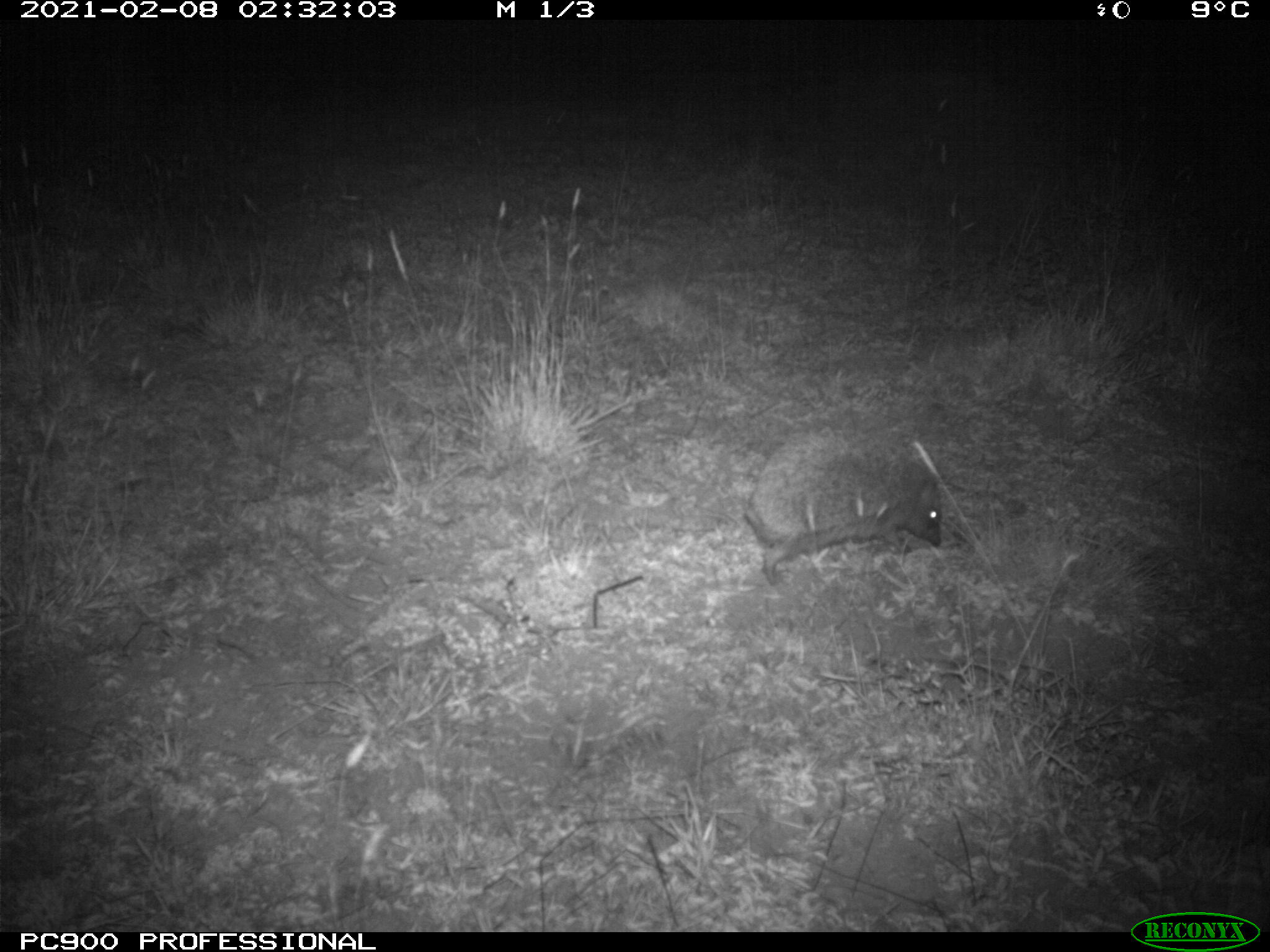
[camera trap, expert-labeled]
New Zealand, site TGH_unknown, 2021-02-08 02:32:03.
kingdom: Animalia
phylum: Chordata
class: Mammalia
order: Eulipotyphla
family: Erinaceidae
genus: Erinaceus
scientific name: Erinaceus europaeus europaeus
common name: european hedgehog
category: hedgehog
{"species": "hedgehog (european hedgehog) (Erinaceus europaeus europaeus)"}